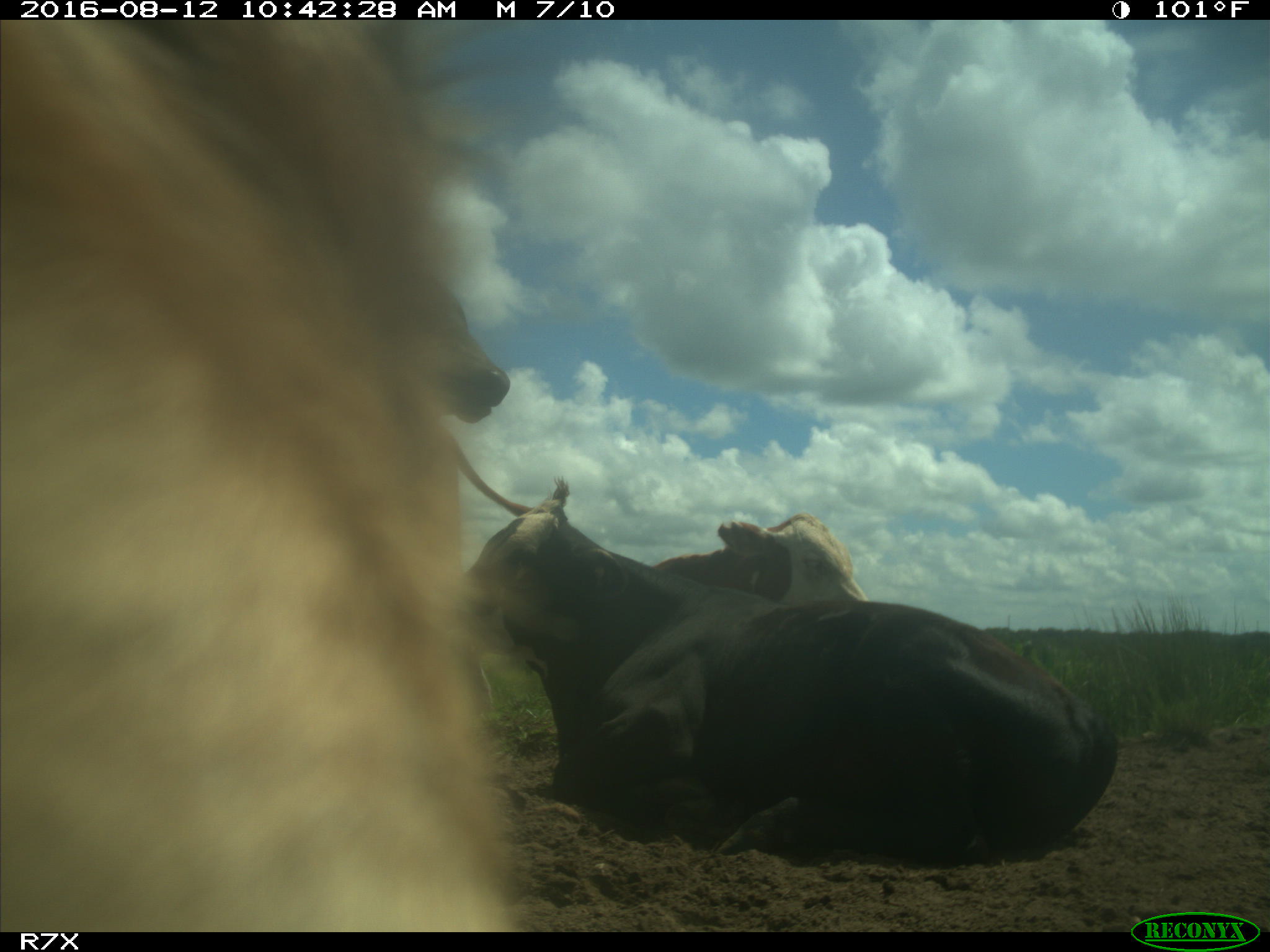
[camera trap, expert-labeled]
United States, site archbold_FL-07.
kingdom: Animalia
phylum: Chordata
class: Mammalia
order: Artiodactyla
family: Bovidae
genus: Bos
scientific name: Bos taurus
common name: domestic cow